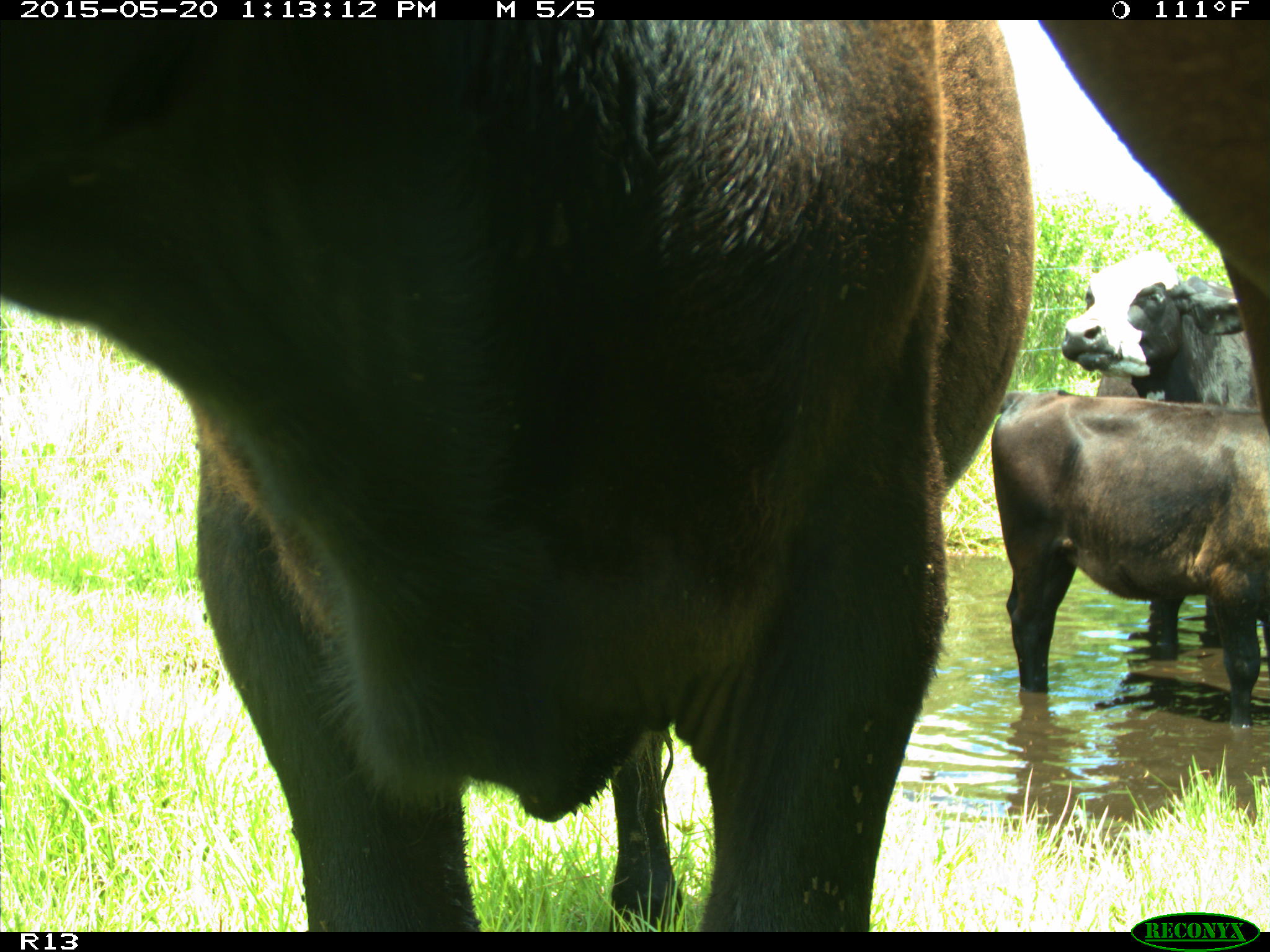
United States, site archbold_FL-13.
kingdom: Animalia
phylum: Chordata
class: Mammalia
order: Artiodactyla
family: Bovidae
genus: Bos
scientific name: Bos taurus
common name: domestic cow